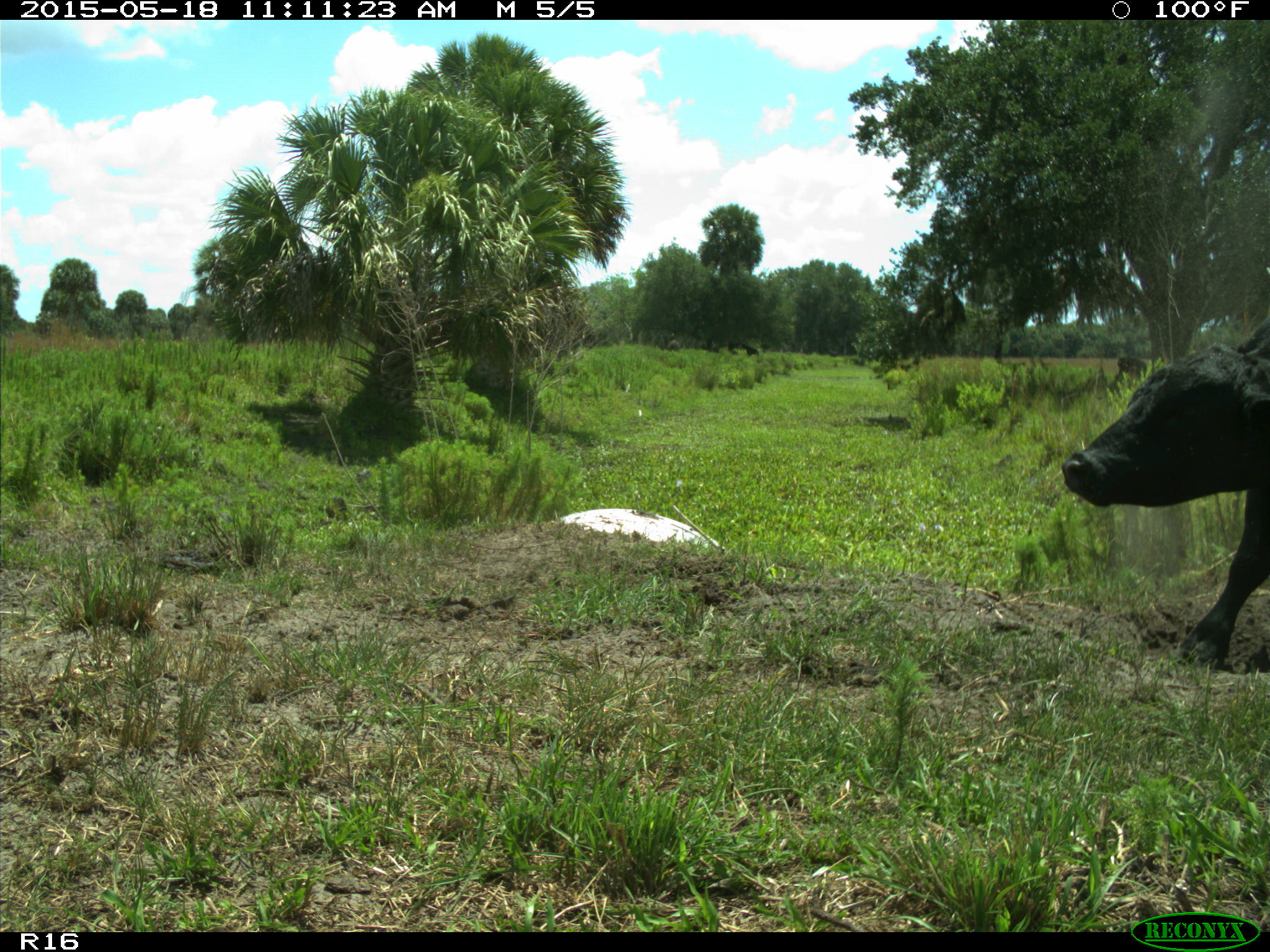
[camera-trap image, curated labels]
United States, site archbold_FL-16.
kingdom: Animalia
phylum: Chordata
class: Mammalia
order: Artiodactyla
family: Bovidae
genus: Bos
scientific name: Bos taurus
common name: domestic cow